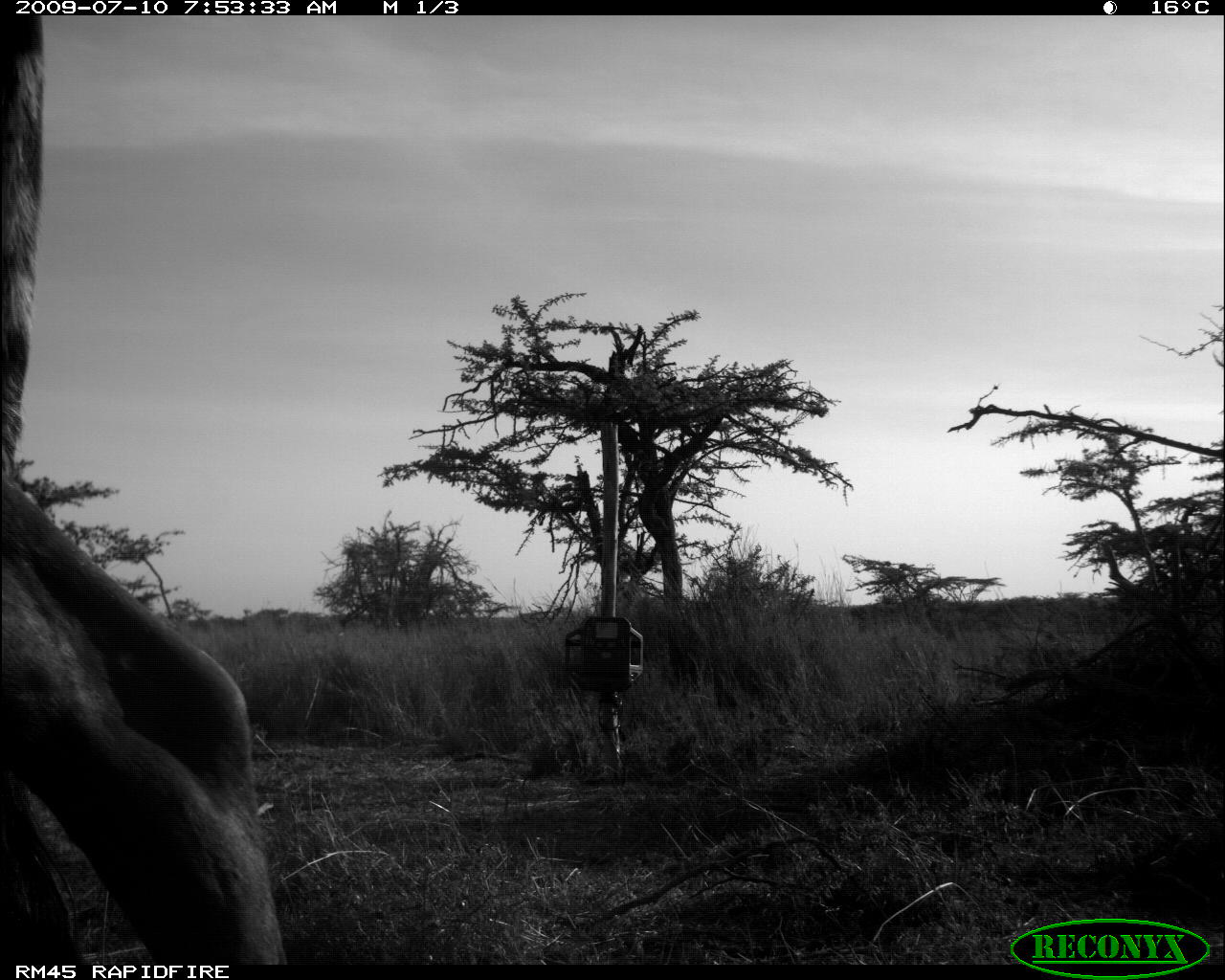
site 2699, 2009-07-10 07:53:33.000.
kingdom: Animalia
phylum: Chordata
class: Mammalia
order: Artiodactyla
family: Bovidae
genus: Bos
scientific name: Bos taurus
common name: domestic cattle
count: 1